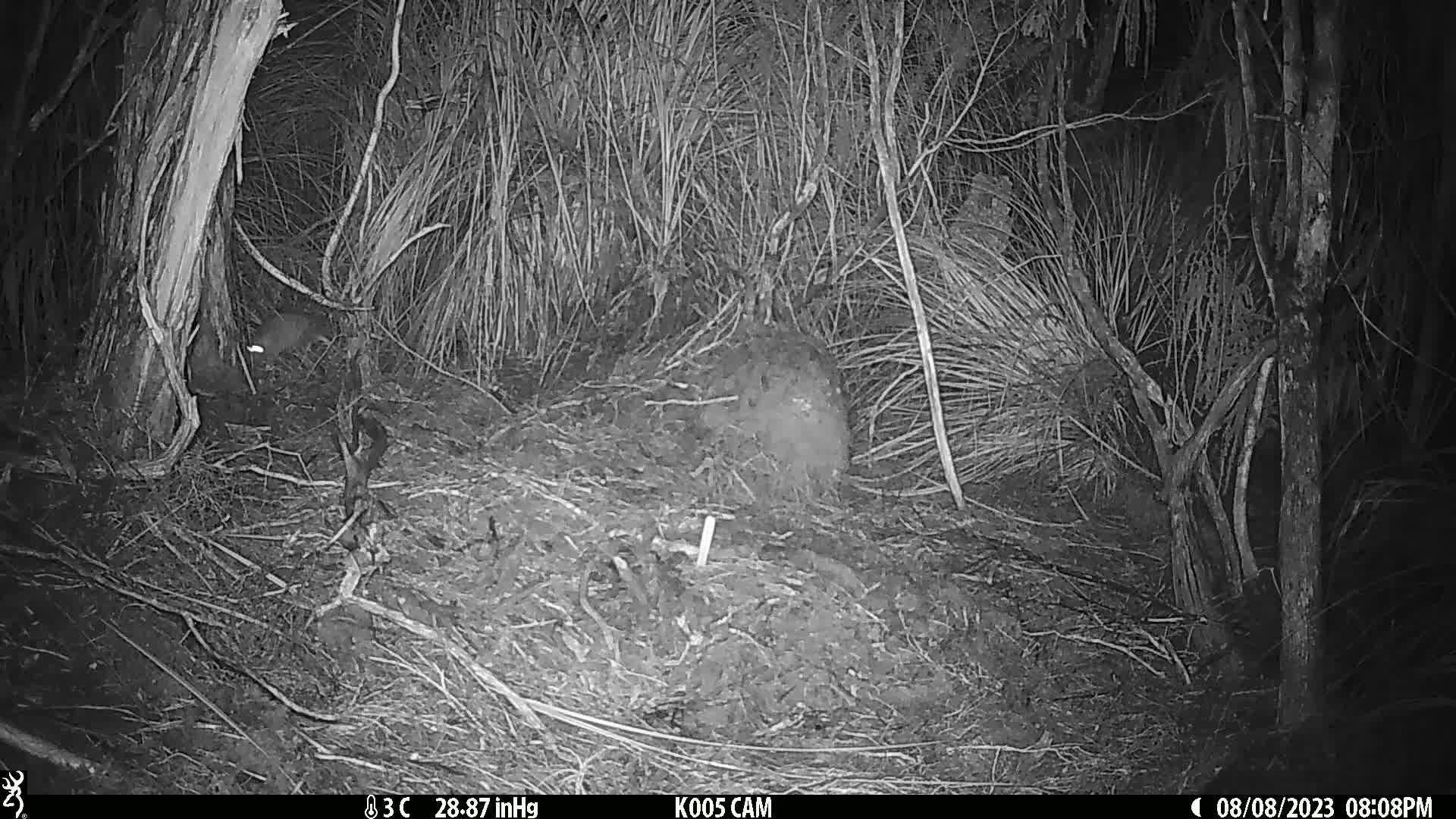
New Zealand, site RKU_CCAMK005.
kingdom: Animalia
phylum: Chordata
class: Mammalia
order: Rodentia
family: Muridae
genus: Rattus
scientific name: Rattus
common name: rat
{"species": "rat (Rattus)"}